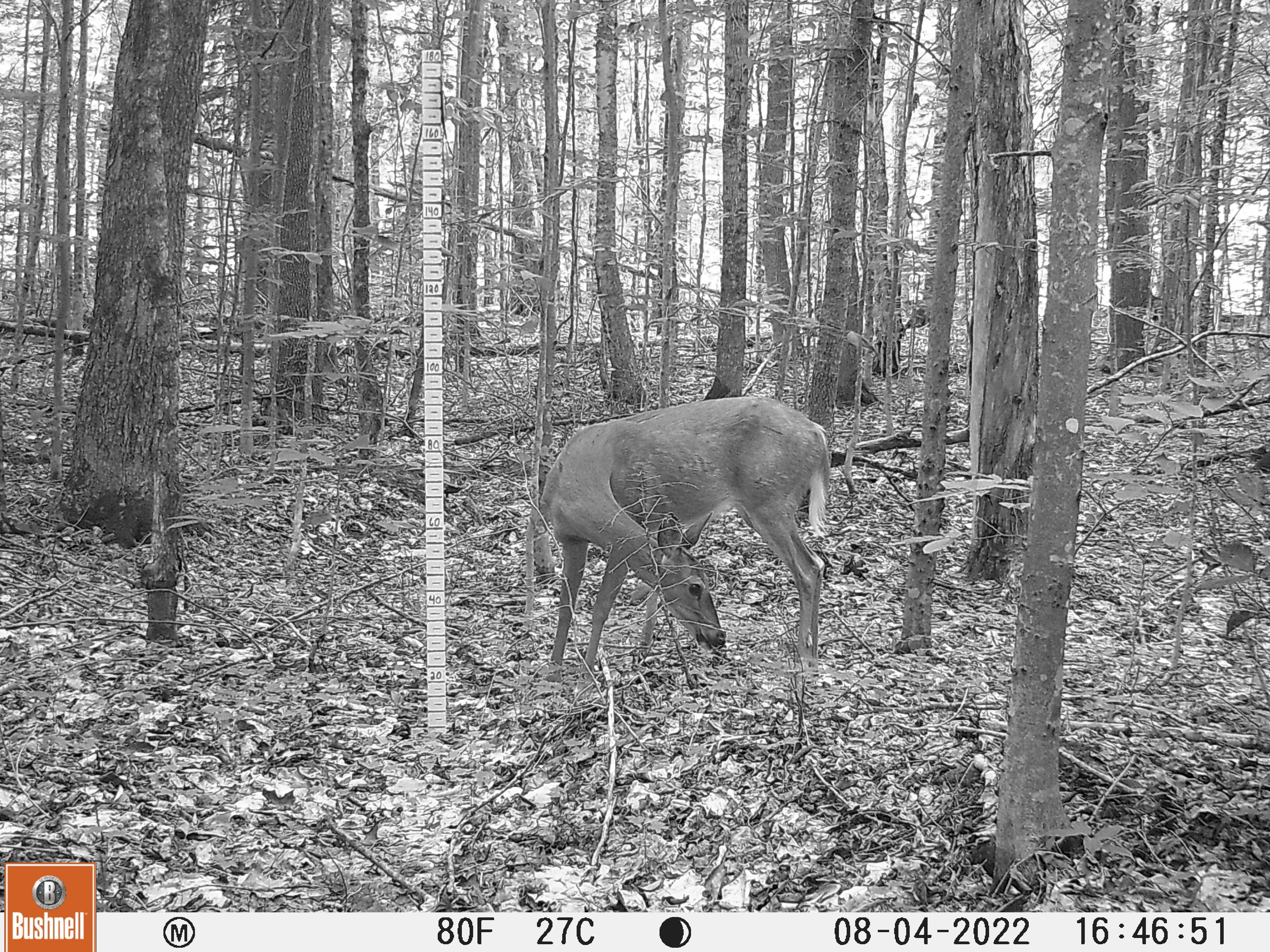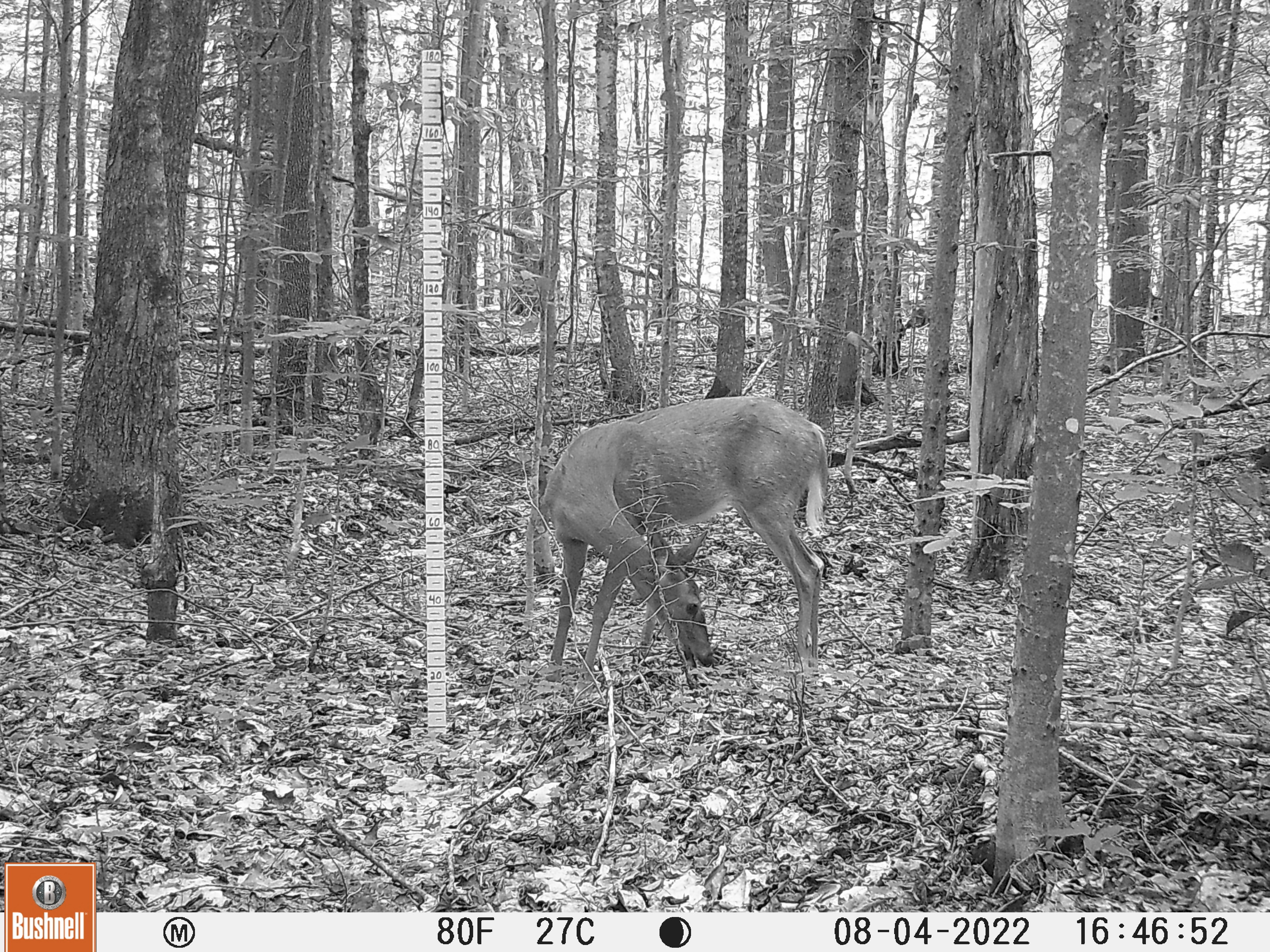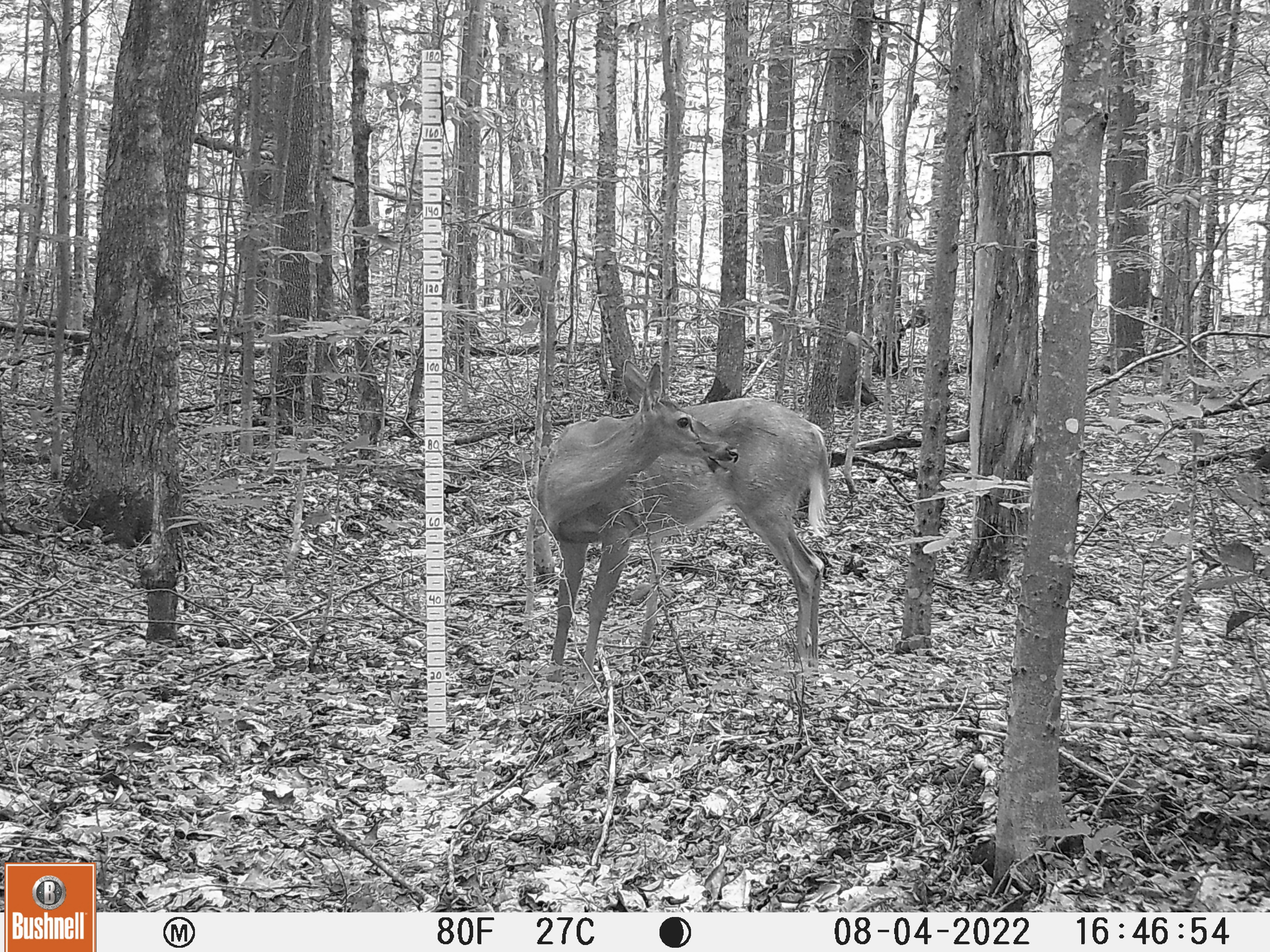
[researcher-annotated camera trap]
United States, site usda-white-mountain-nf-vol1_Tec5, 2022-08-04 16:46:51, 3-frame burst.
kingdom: Animalia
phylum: Chordata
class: Mammalia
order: Artiodactyla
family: Cervidae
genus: Odocoileus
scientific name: Odocoileus virginianus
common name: white-tailed deer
White-tailed deer (Odocoileus virginianus).